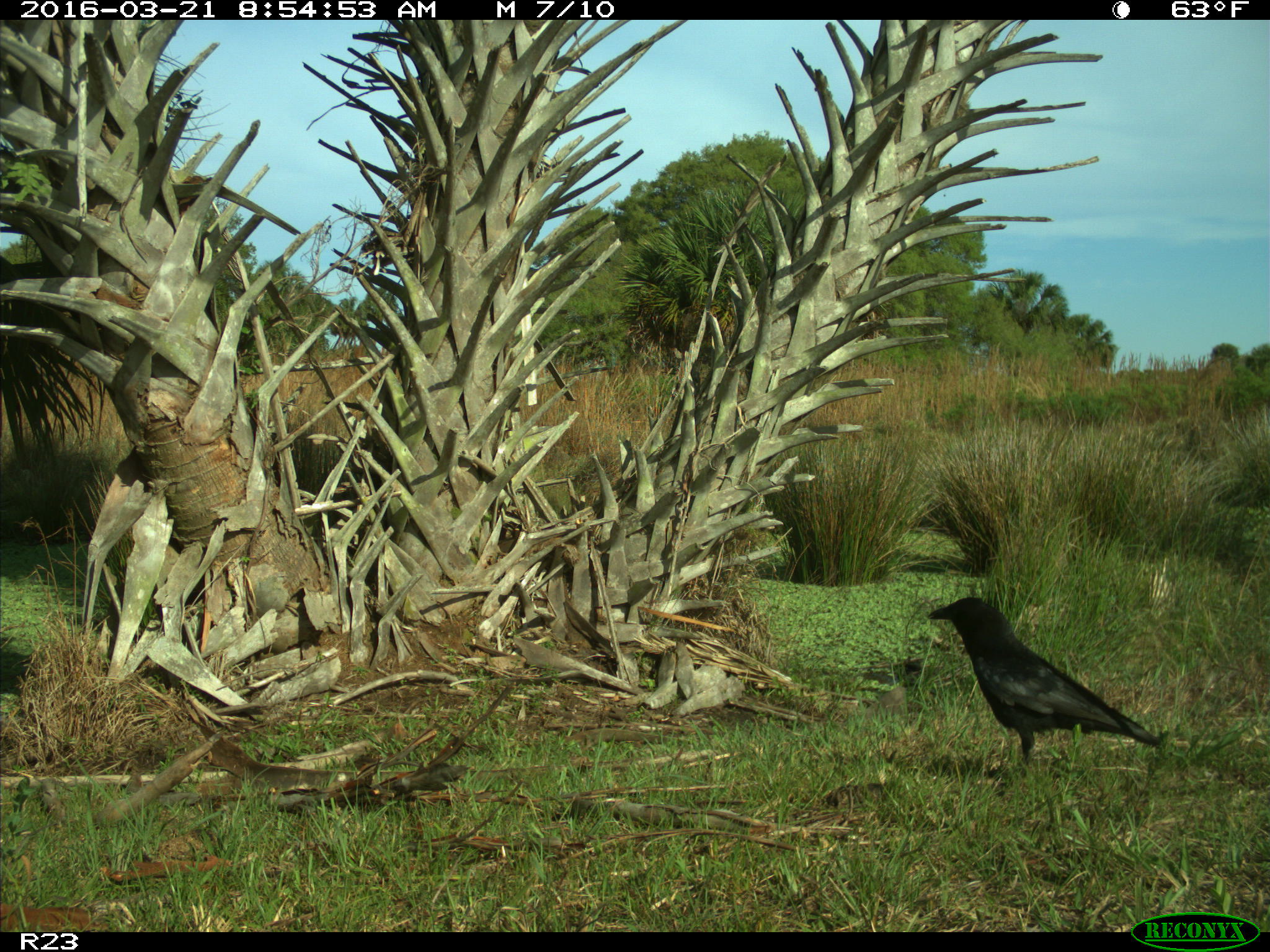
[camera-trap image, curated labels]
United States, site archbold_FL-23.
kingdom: Animalia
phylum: Chordata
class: Aves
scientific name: Aves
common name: birds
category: unidentified bird